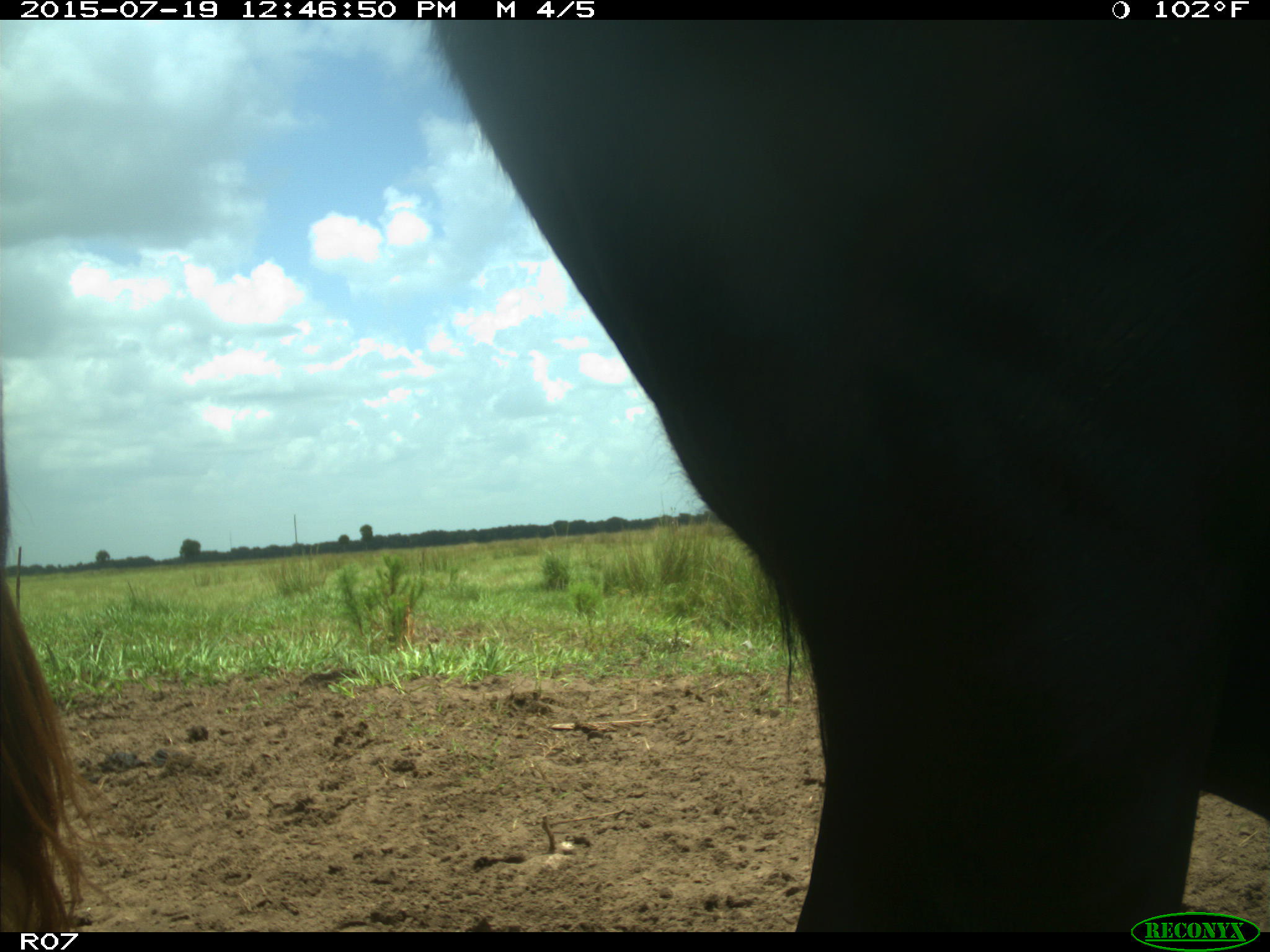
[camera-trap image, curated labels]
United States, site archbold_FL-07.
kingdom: Animalia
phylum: Chordata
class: Mammalia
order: Artiodactyla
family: Bovidae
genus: Bos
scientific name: Bos taurus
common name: domestic cow